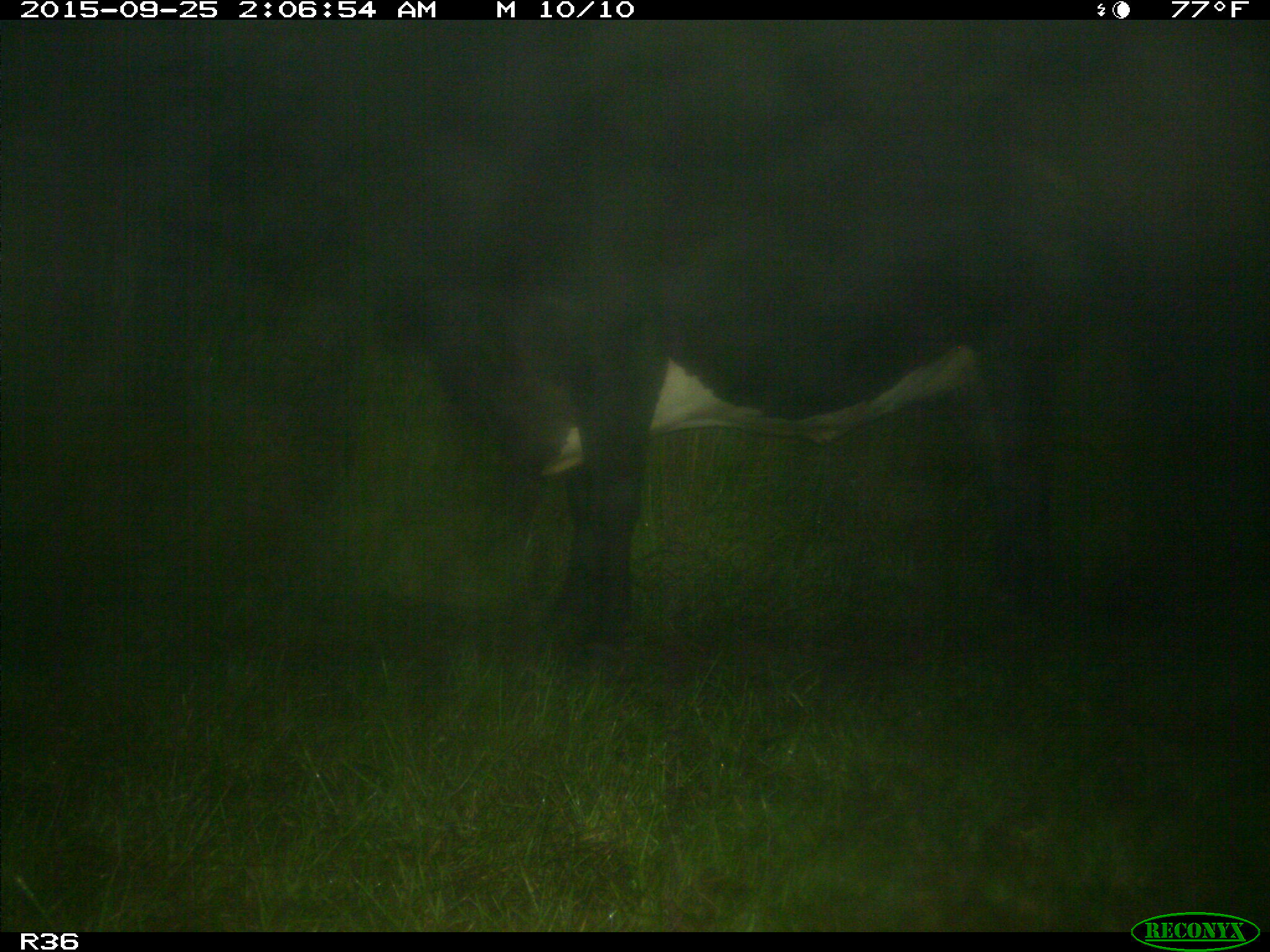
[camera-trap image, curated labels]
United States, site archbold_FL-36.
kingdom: Animalia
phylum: Chordata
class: Mammalia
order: Artiodactyla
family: Bovidae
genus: Bos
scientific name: Bos taurus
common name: domestic cow